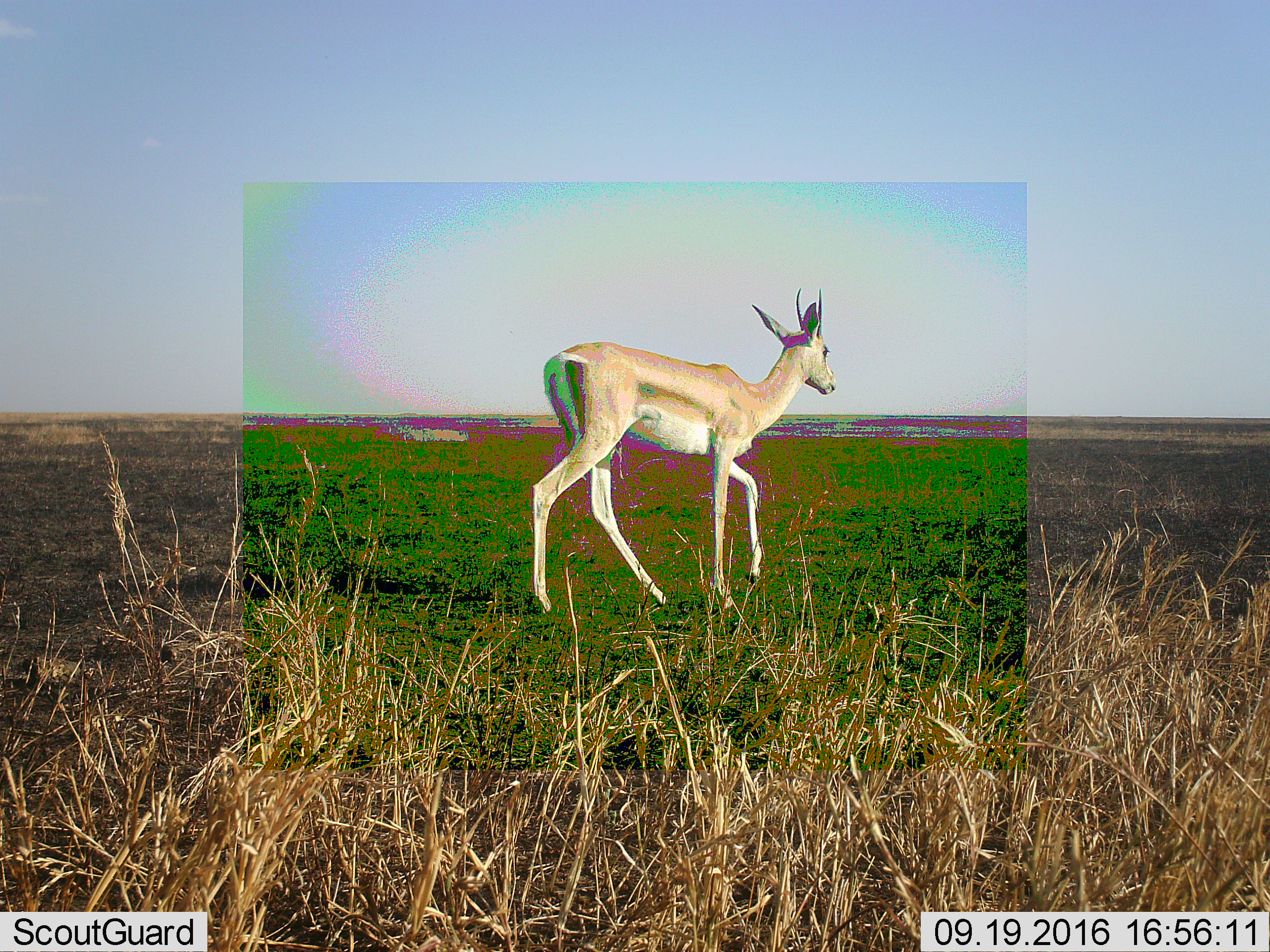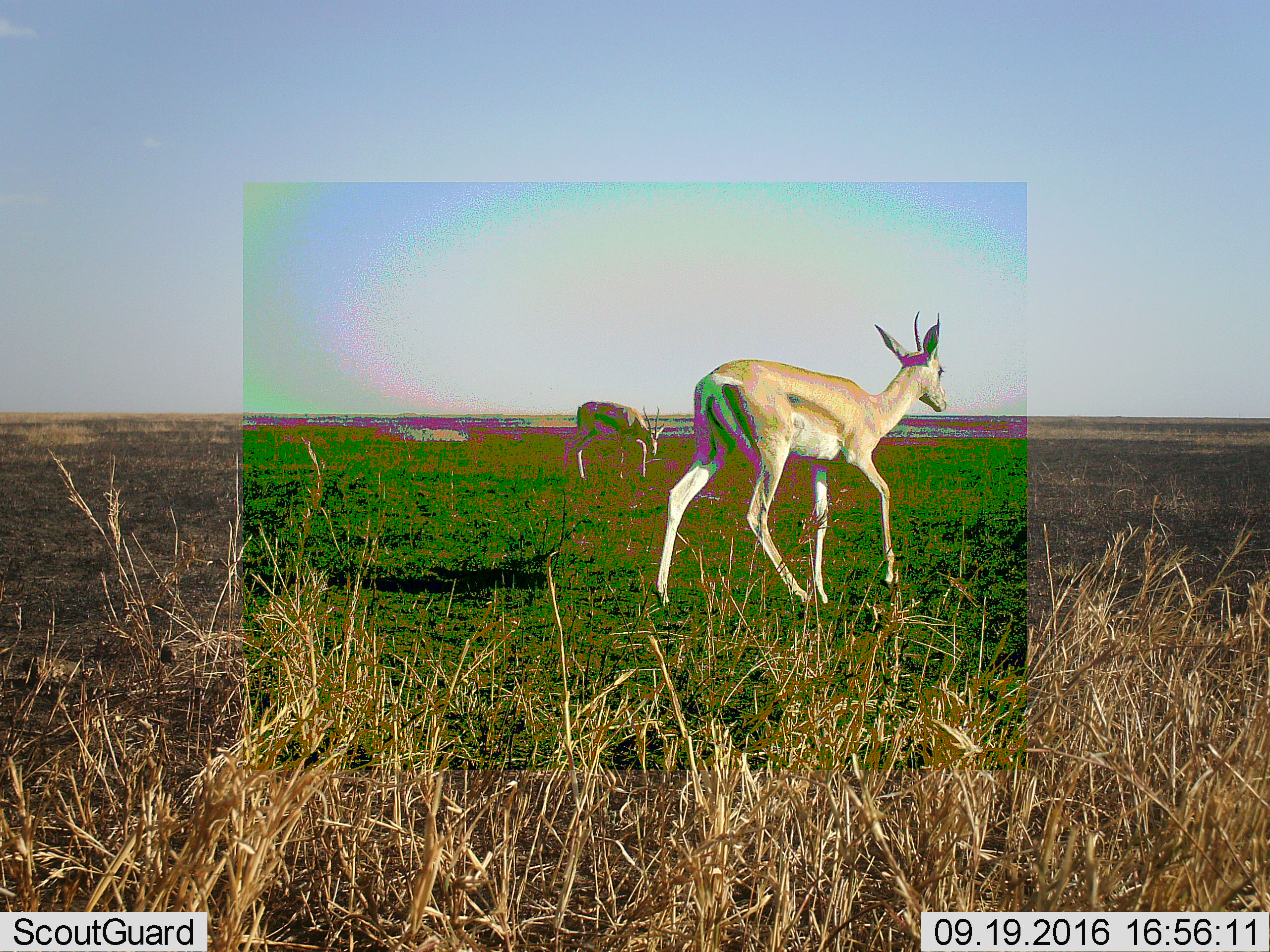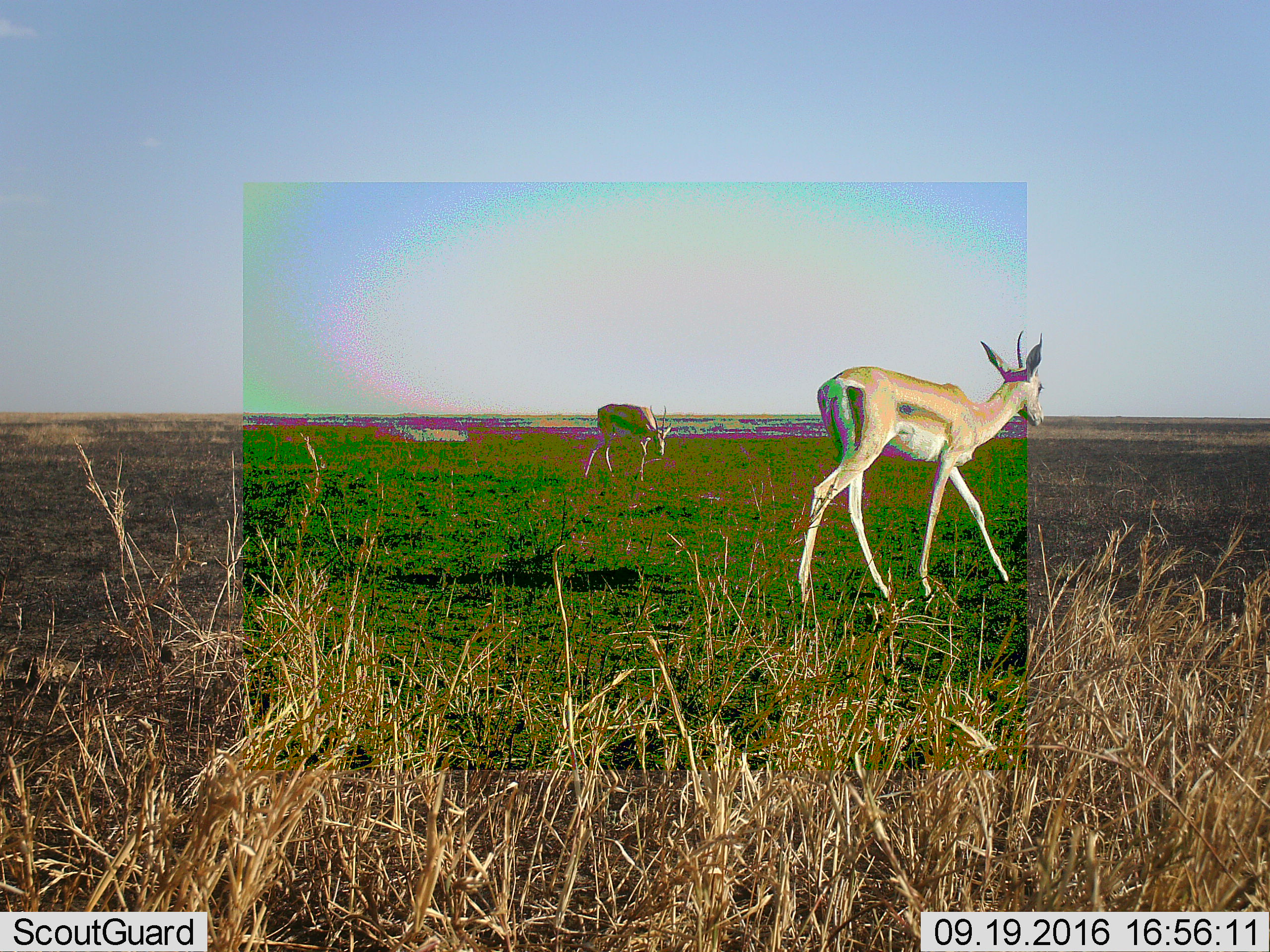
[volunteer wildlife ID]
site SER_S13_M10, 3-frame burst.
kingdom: Animalia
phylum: Chordata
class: Mammalia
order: Artiodactyla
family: Bovidae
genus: Nanger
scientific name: Nanger granti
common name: grant's gazelle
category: gazellegrants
Gazellegrants (grant's gazelle) (Nanger granti), count 2. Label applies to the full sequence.